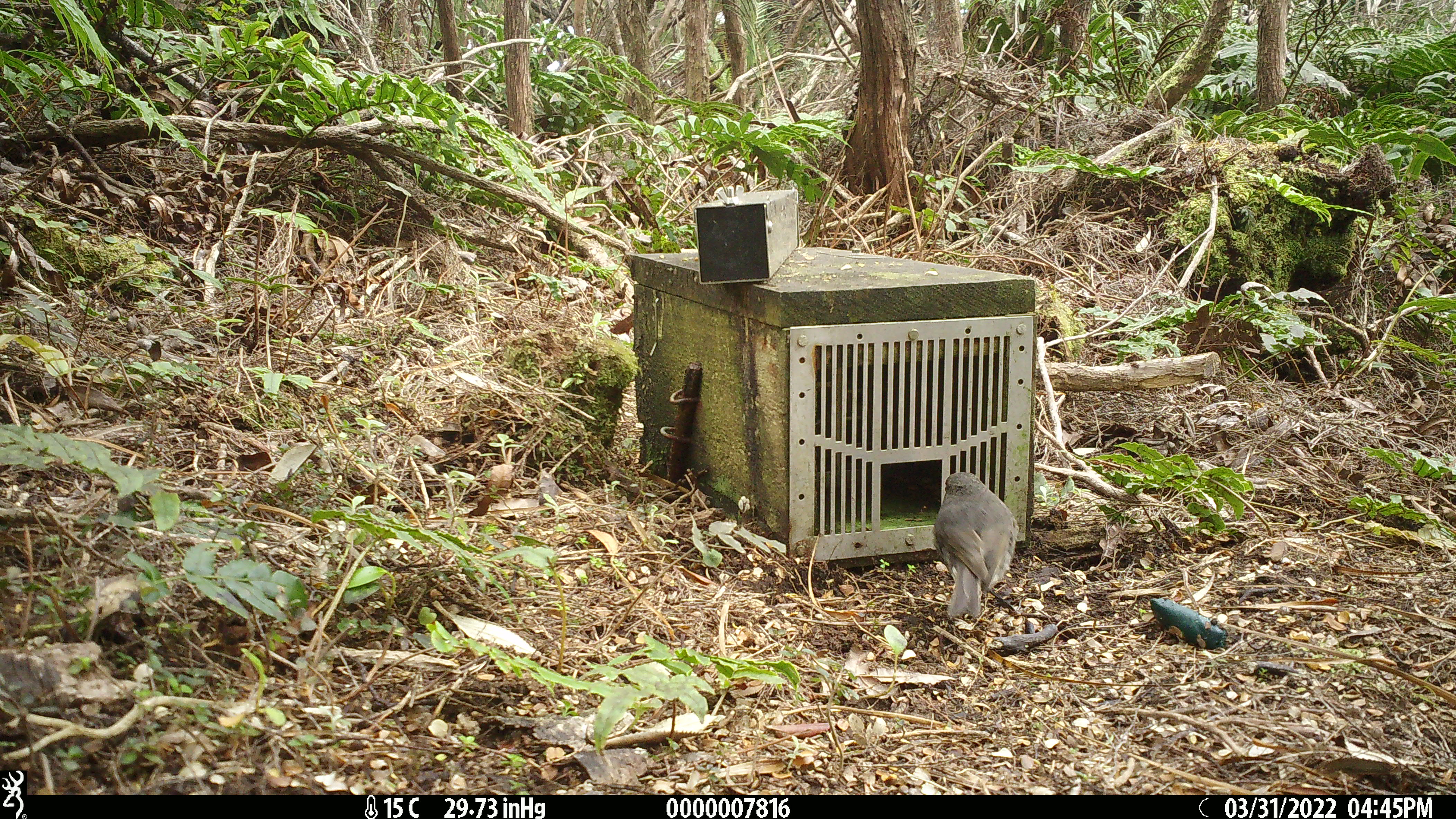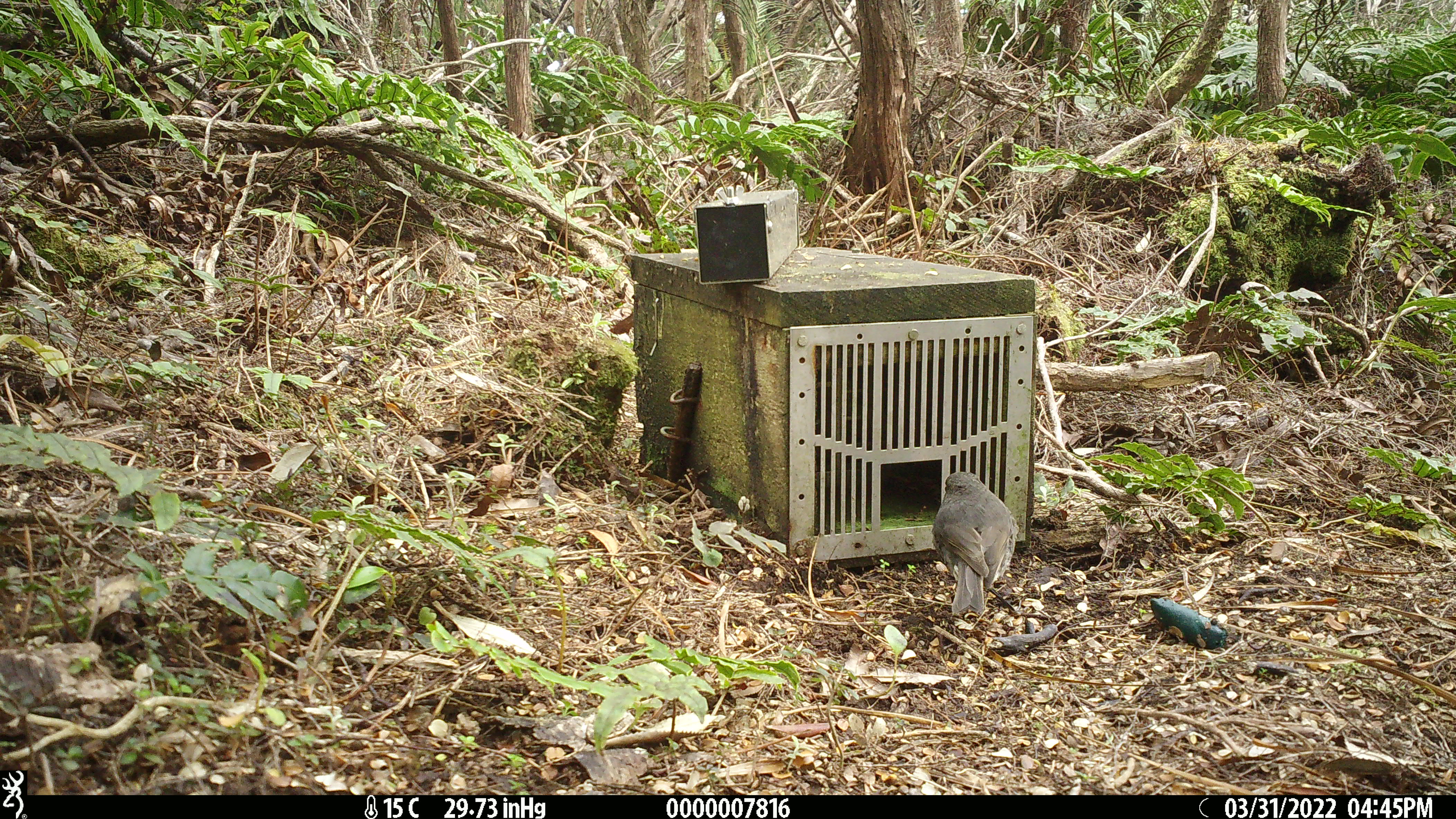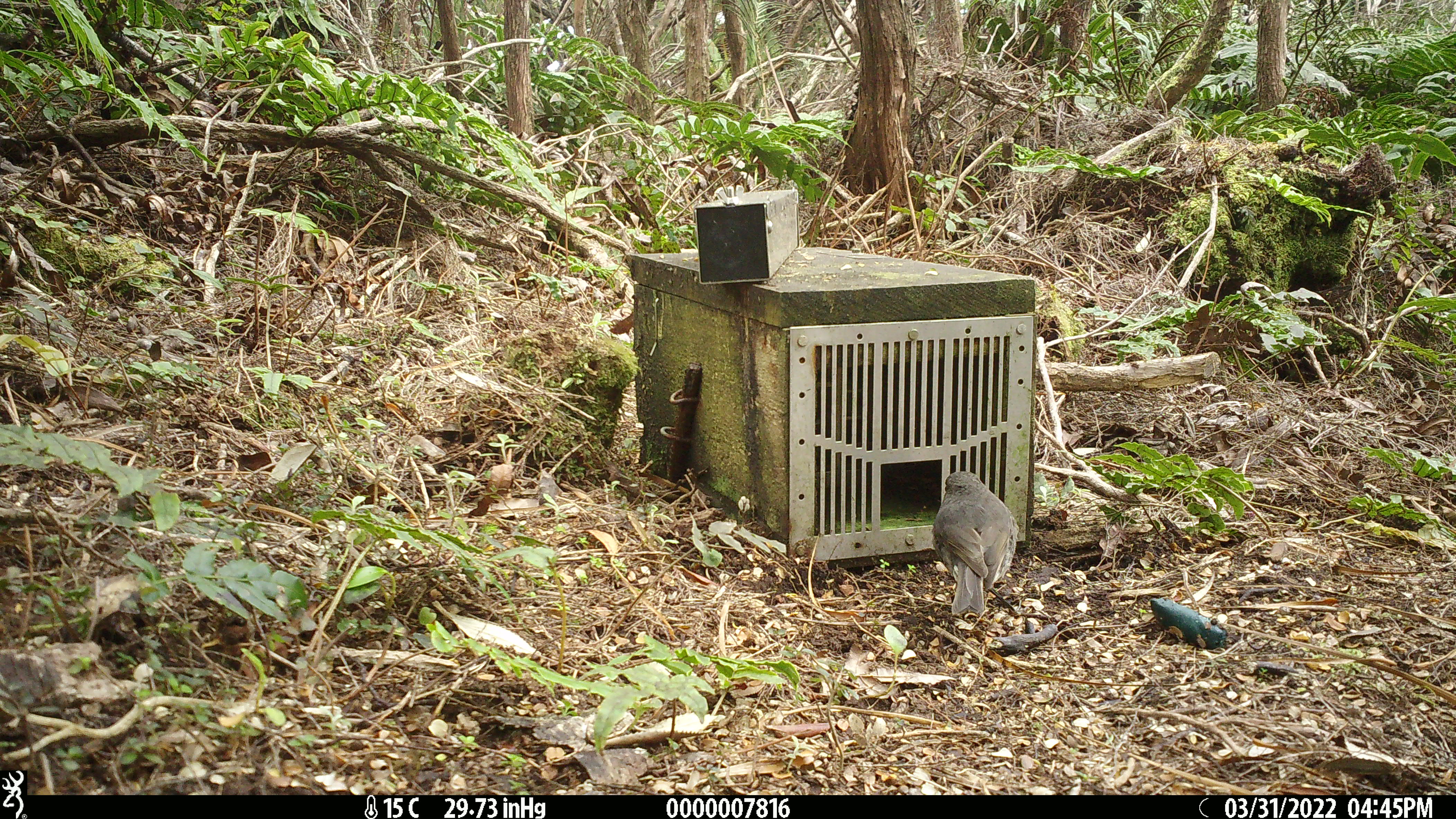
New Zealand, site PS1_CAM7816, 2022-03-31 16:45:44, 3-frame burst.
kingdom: Animalia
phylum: Chordata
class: Aves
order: Passeriformes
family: Petroicidae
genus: Petroica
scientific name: Petroica australis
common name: new zealand robin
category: robin